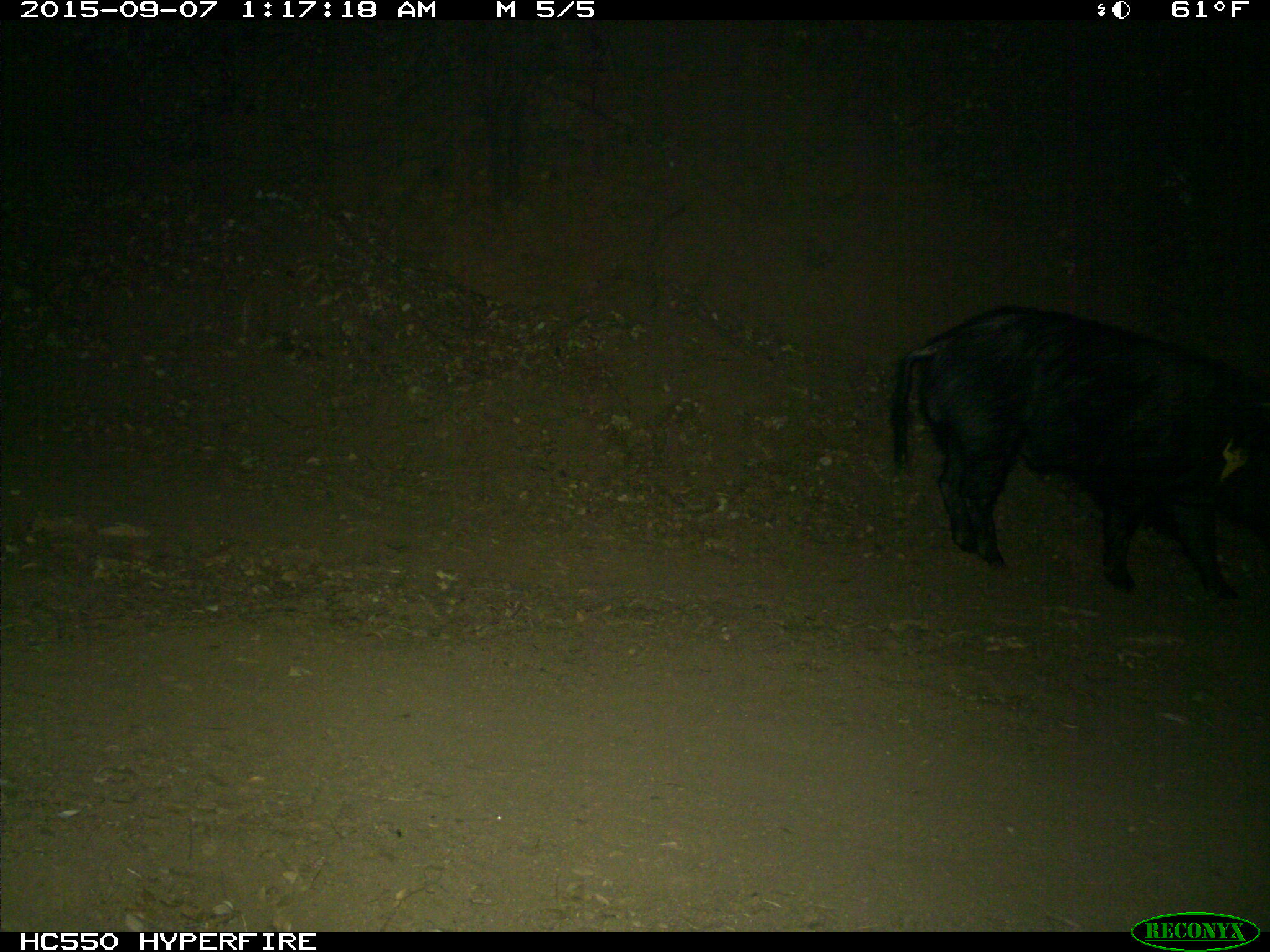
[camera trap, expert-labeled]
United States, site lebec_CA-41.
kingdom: Animalia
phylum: Chordata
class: Mammalia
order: Artiodactyla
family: Suidae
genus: Sus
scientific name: Sus scrofa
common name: wild boar